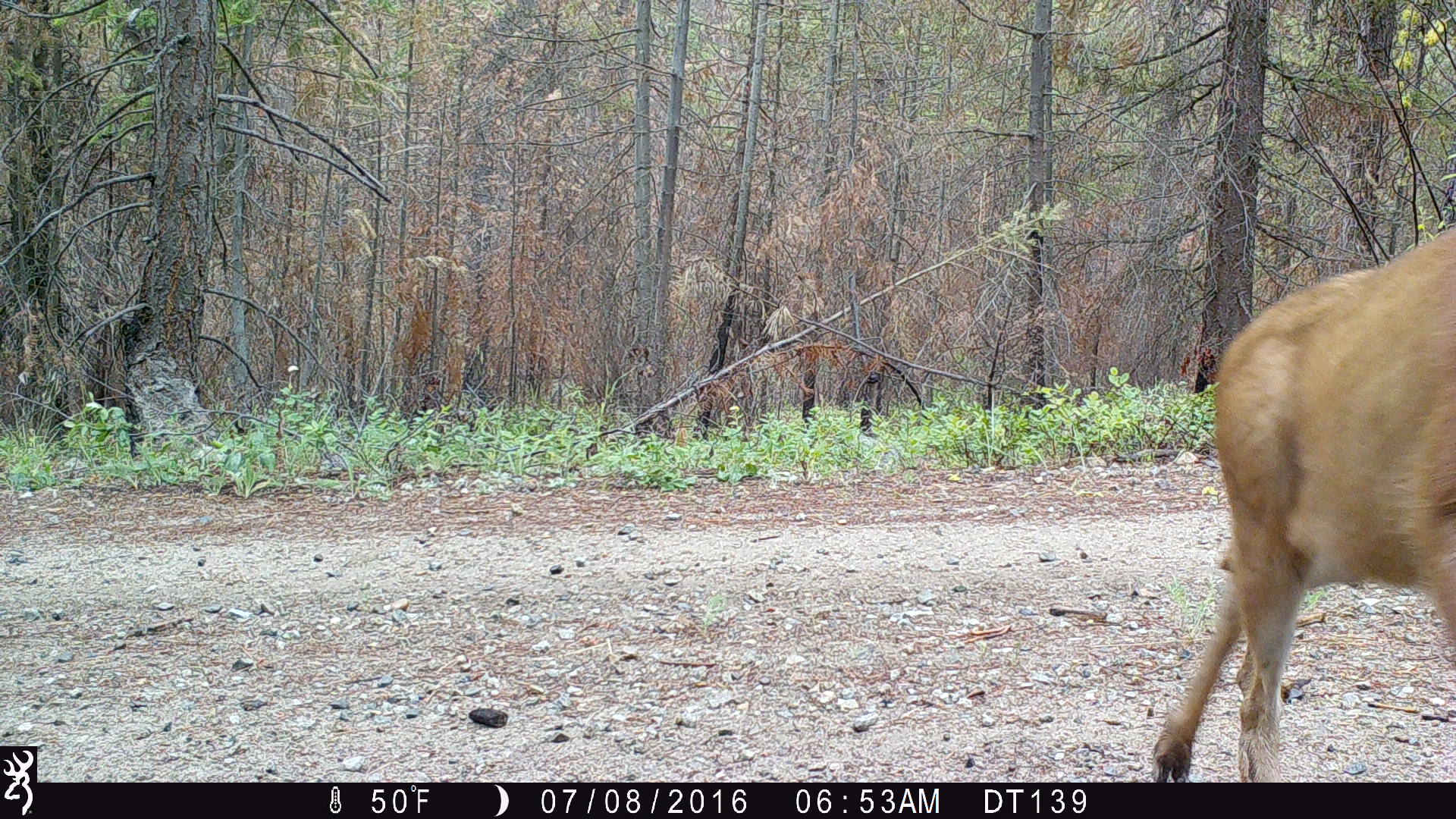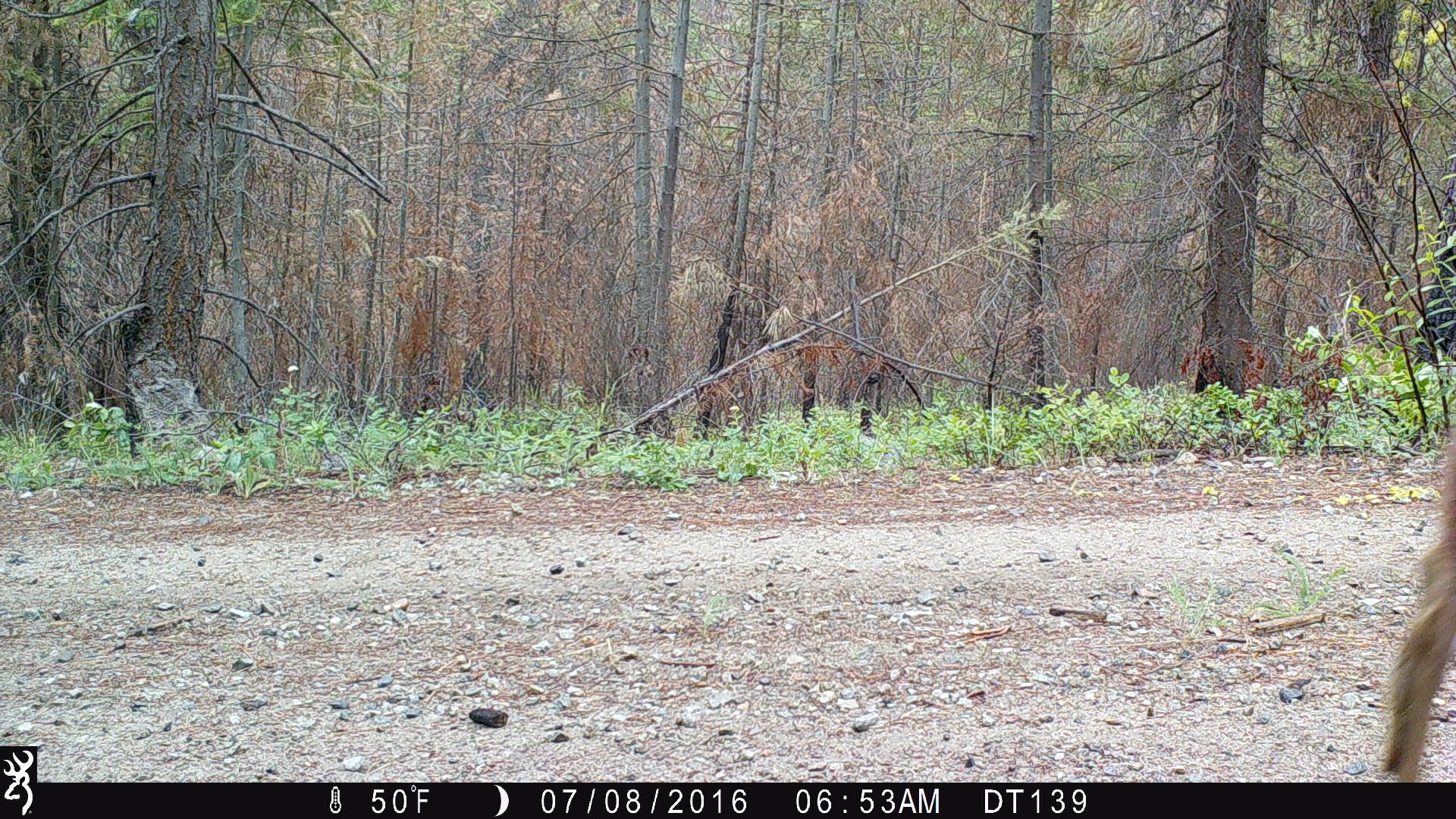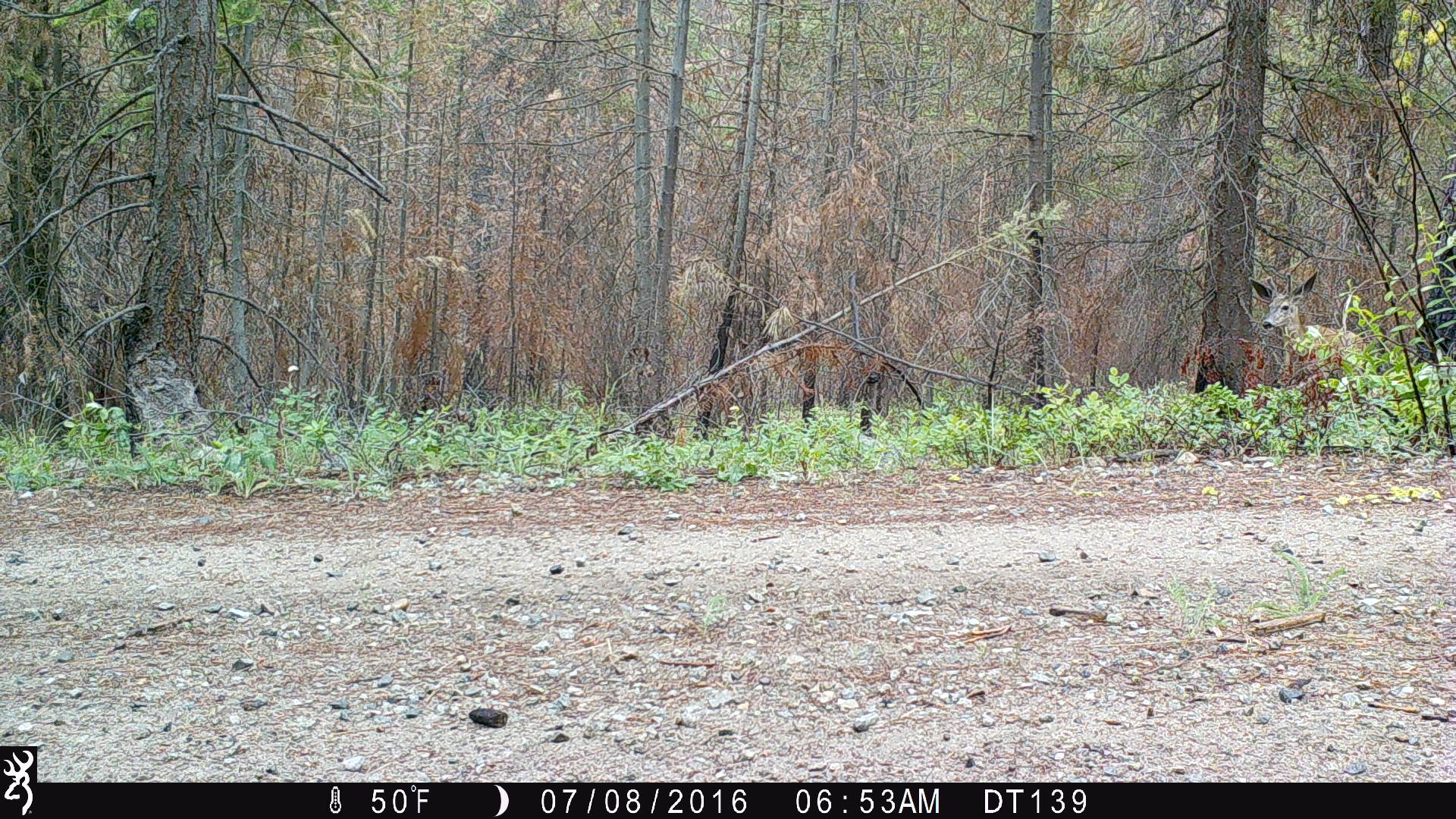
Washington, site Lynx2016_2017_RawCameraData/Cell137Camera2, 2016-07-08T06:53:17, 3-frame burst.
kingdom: Animalia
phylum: Chordata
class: Mammalia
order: Artiodactyla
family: Cervidae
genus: Odocoileus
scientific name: Odocoileus hemionus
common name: mule deer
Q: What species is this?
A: Odocoileus hemionus (mule deer).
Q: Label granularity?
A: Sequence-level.